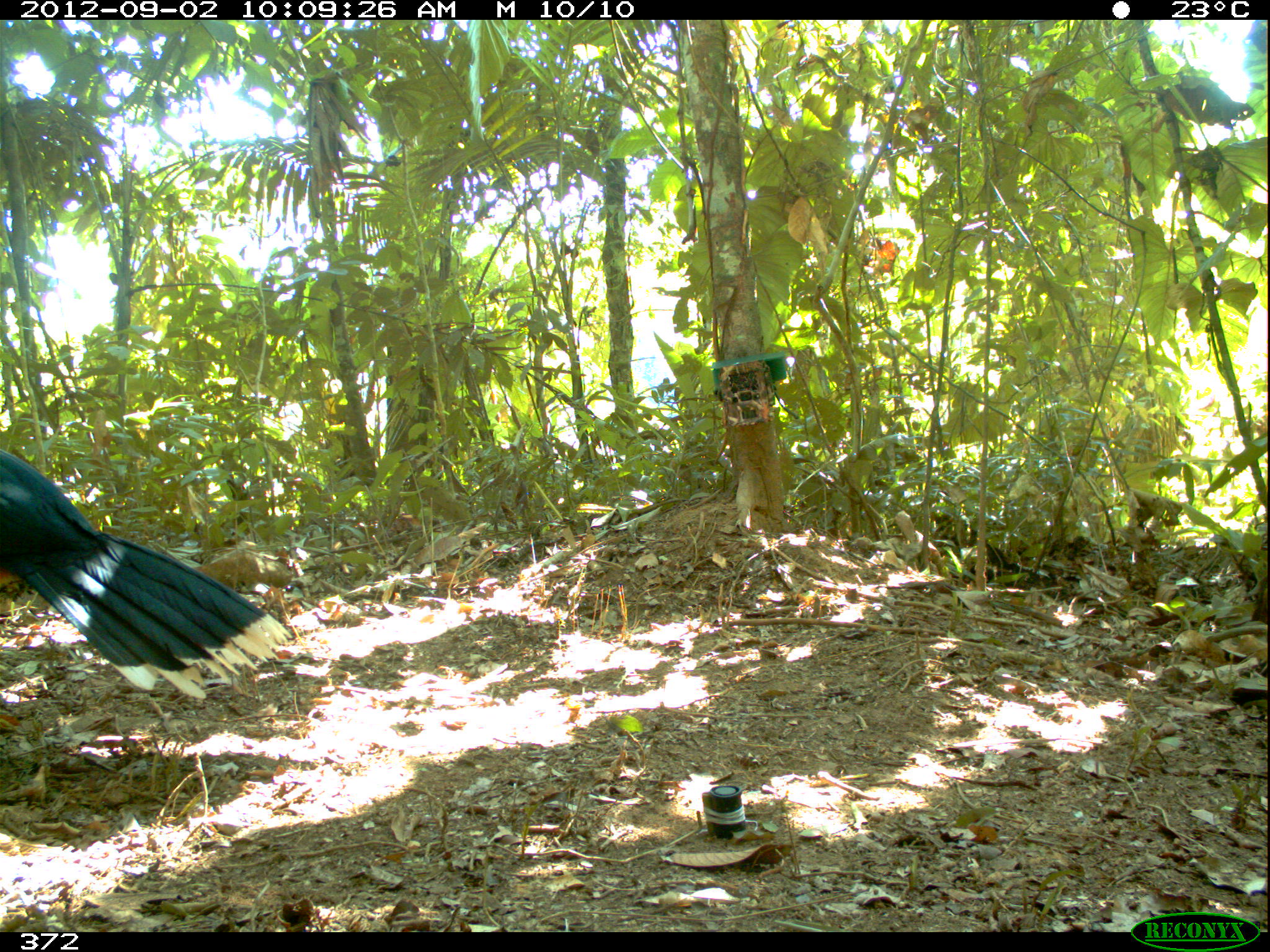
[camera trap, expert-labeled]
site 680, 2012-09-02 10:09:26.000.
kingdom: Animalia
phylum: Chordata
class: Aves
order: Galliformes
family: Cracidae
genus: Mitu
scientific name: Mitu tuberosum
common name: razor-billed curassow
Mitu tuberosum (razor-billed curassow).